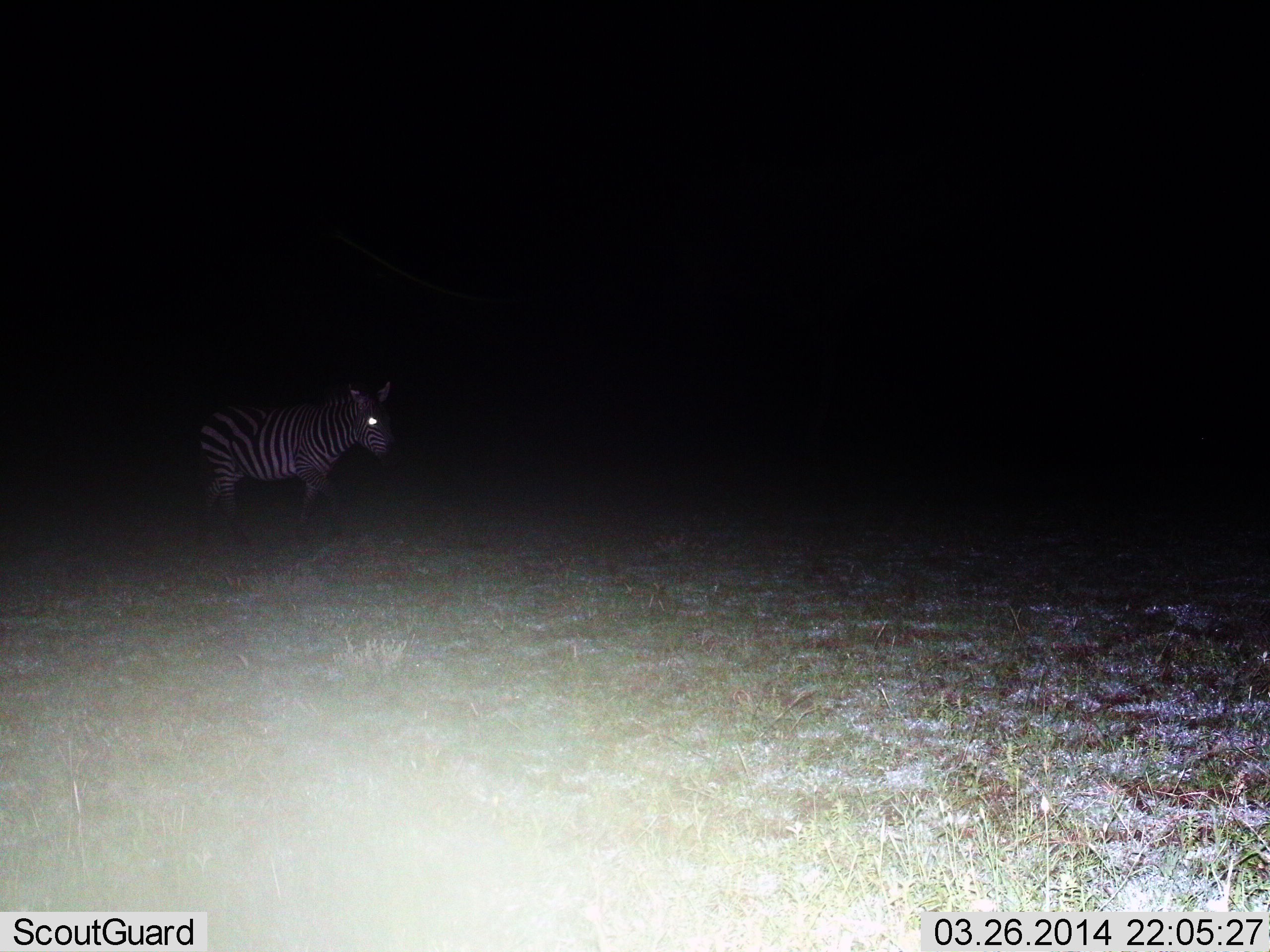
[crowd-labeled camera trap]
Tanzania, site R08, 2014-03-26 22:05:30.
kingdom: Animalia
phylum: Chordata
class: Mammalia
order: Perissodactyla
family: Equidae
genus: Equus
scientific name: Equus quagga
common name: plains zebra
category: zebra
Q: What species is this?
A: Zebra (plains zebra) (Equus quagga).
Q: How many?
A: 1.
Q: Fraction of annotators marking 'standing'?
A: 63%.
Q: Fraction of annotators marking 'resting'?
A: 0%.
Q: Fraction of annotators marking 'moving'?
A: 37%.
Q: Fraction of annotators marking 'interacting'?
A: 0%.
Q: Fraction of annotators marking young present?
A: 0%.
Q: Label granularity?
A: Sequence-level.